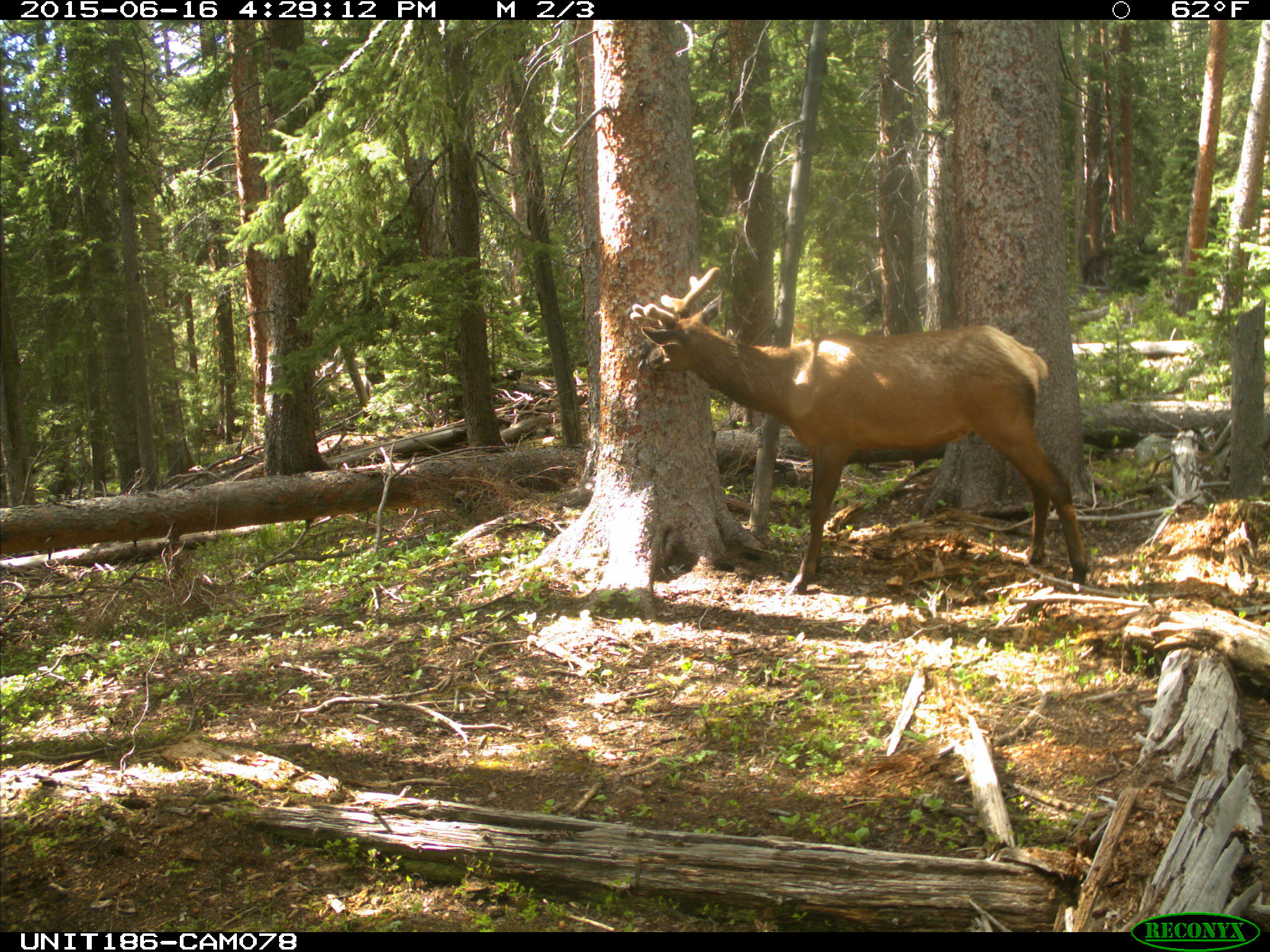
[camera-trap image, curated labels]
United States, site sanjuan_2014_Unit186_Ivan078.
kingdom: Animalia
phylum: Chordata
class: Mammalia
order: Artiodactyla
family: Cervidae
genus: Cervus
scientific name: Cervus elaphus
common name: red deer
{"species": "Cervus elaphus (red deer)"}